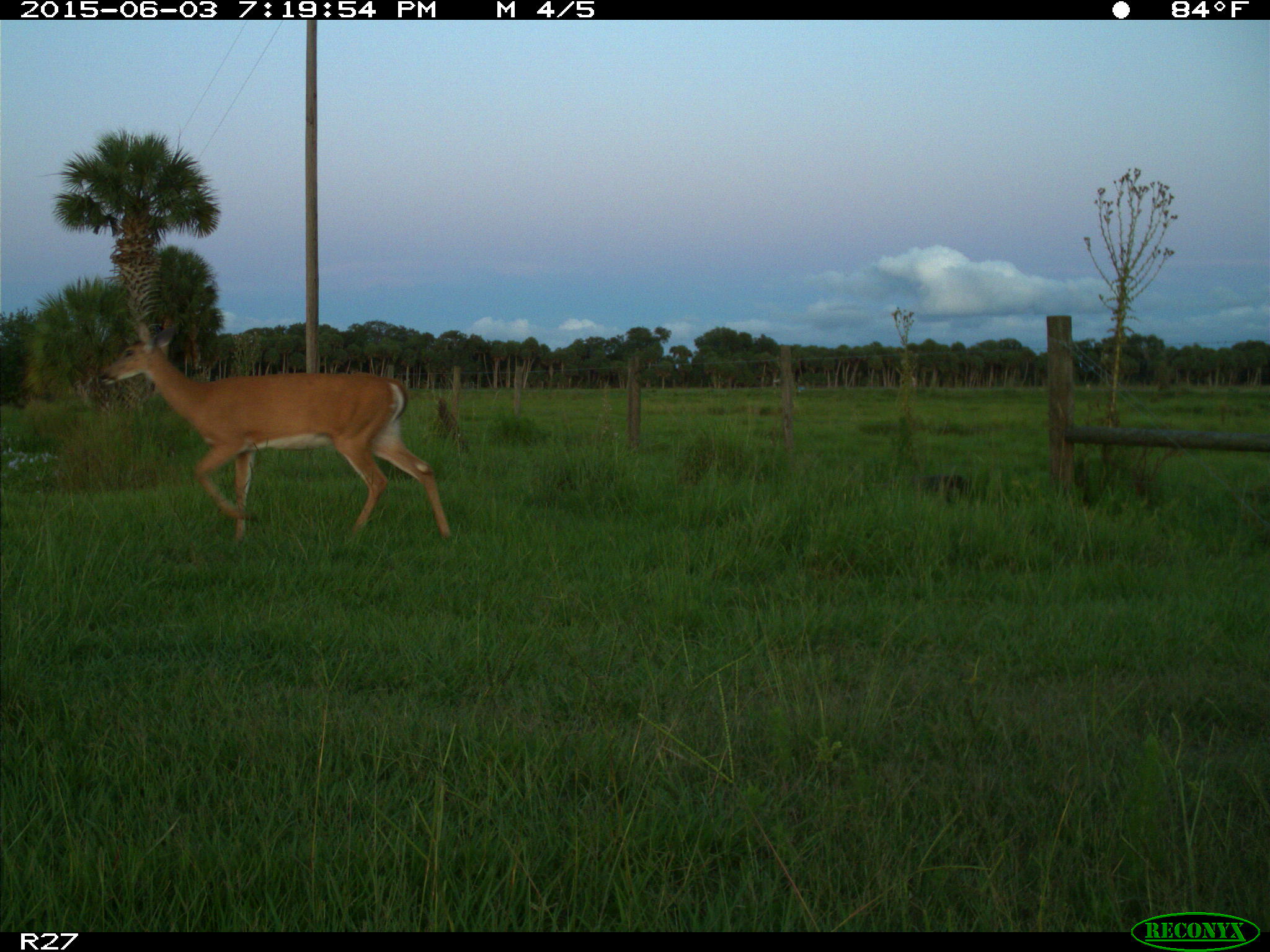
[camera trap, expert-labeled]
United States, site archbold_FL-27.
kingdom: Animalia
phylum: Chordata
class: Mammalia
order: Artiodactyla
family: Cervidae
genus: Odocoileus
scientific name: Odocoileus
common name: deer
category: unidentified deer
Unidentified deer (deer) (Odocoileus).